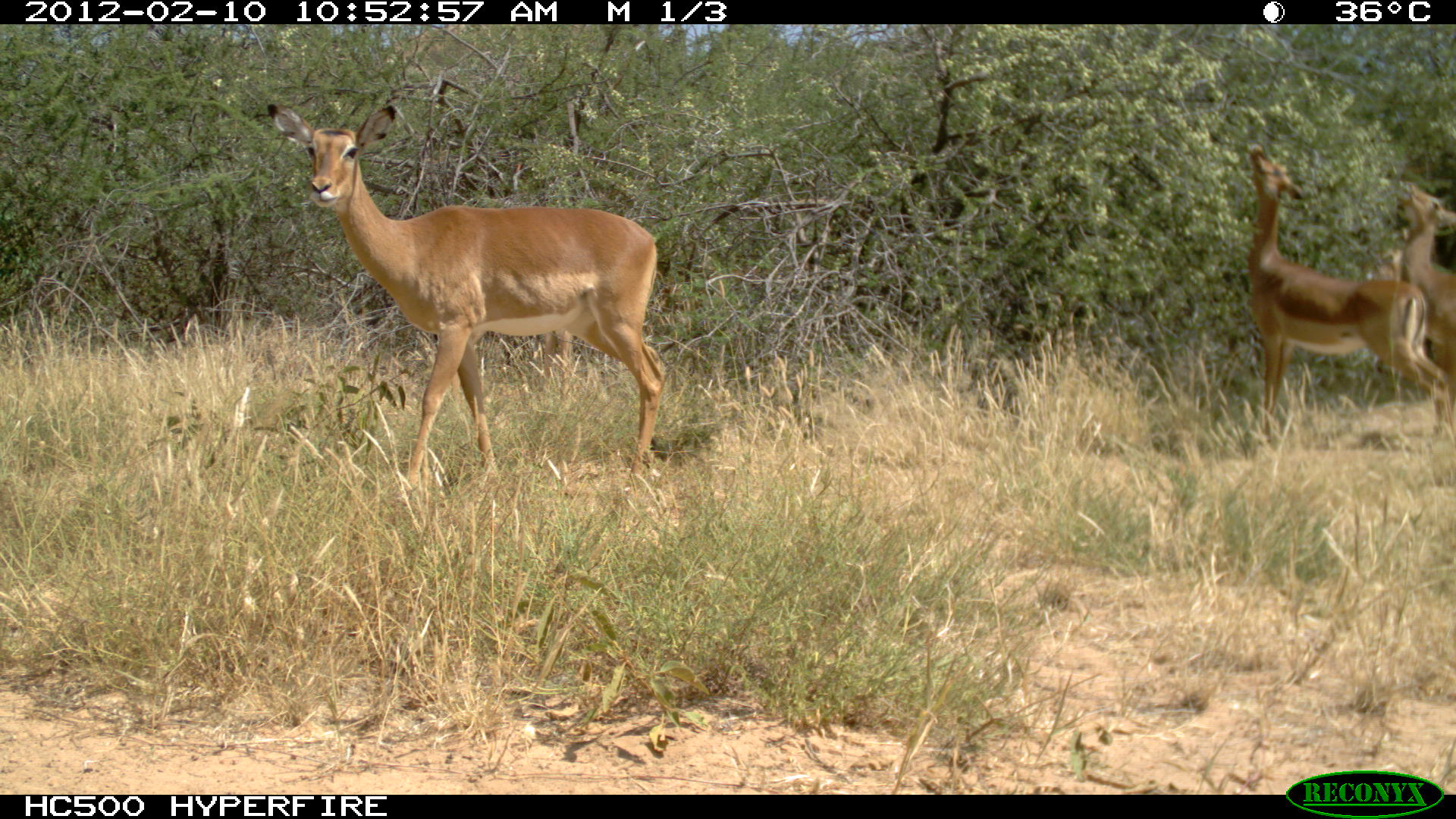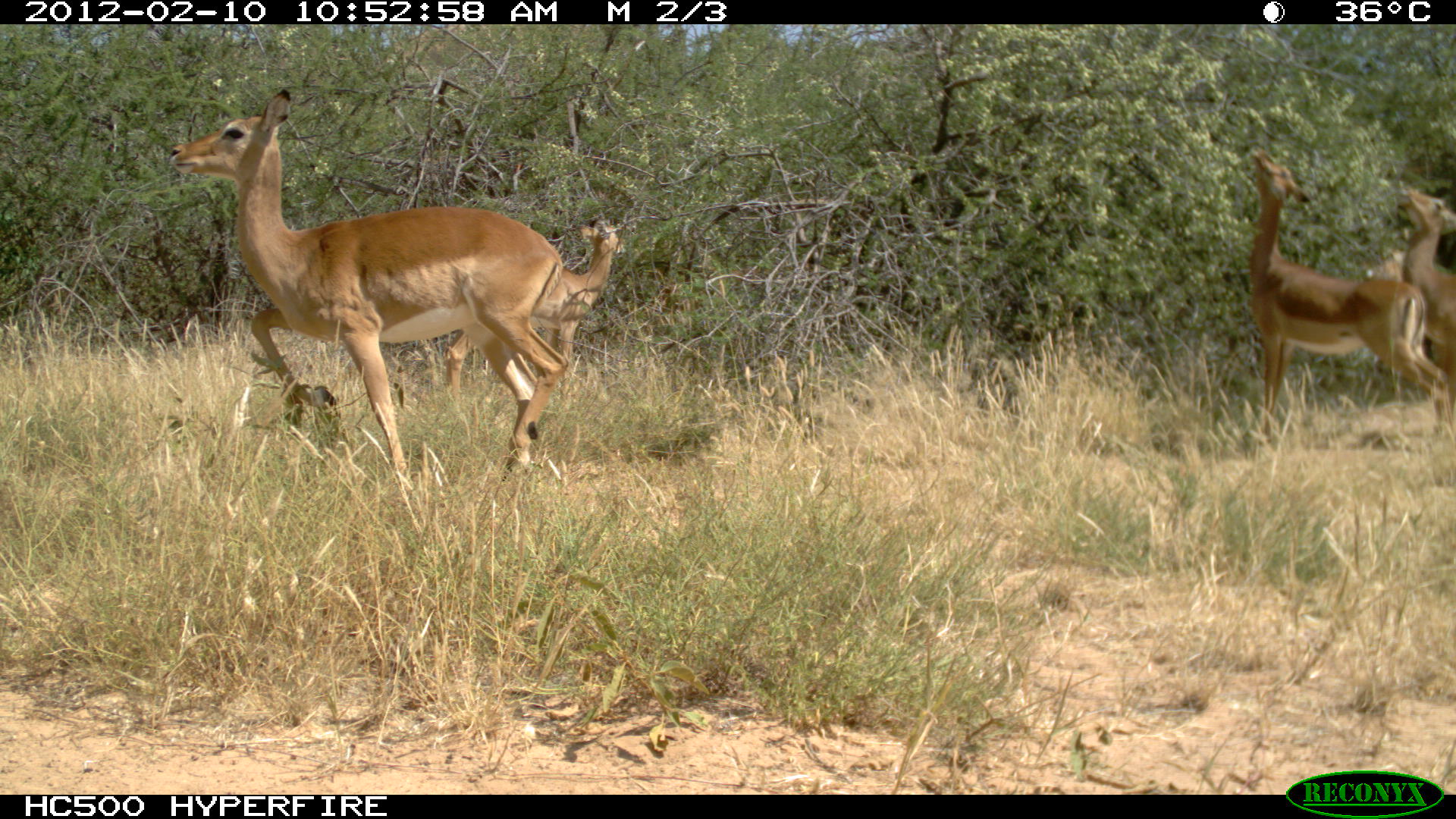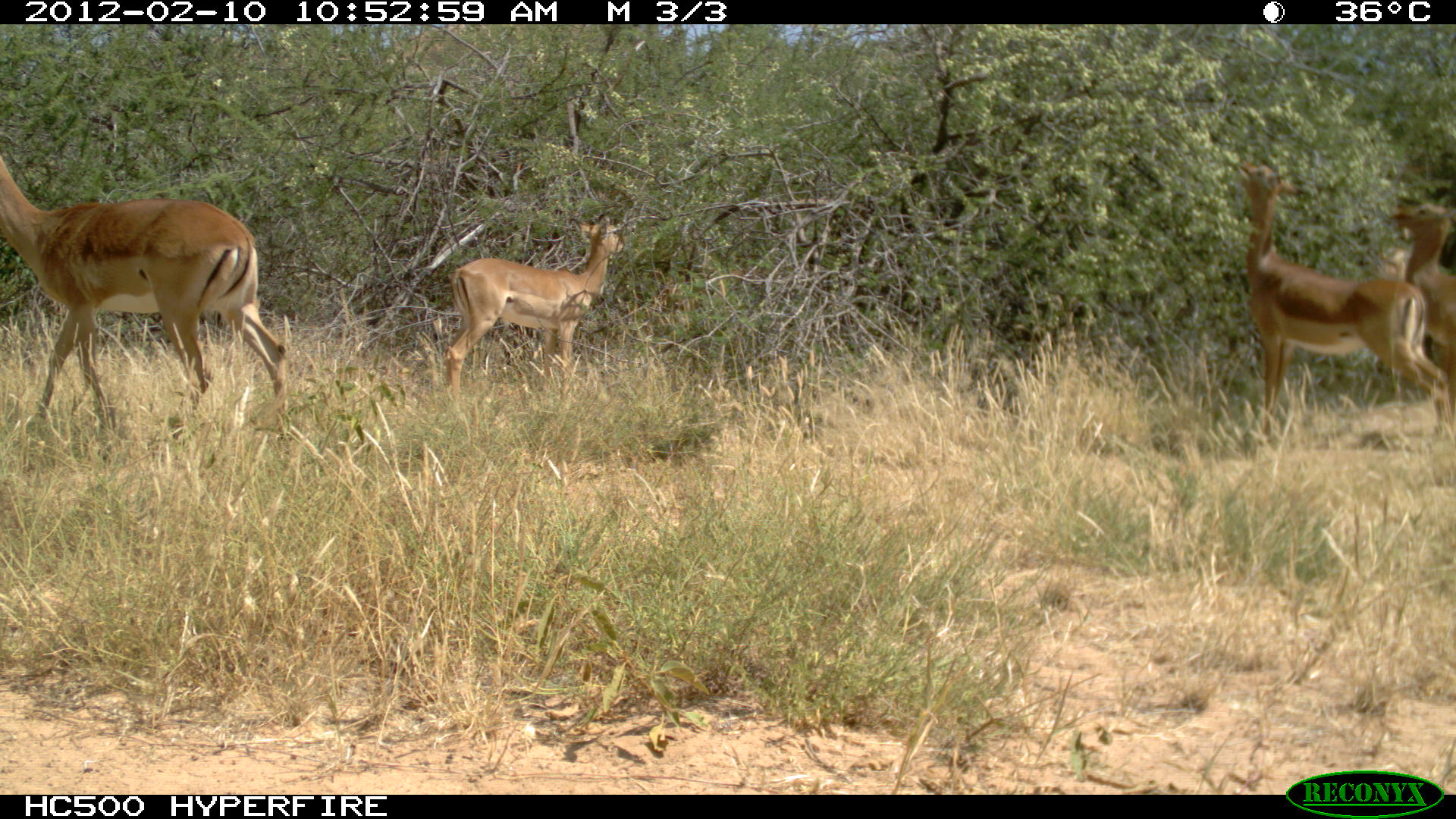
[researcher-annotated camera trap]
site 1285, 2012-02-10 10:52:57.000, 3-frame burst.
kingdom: Animalia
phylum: Chordata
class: Mammalia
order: Artiodactyla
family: Bovidae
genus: Aepyceros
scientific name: Aepyceros melampus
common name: impala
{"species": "Aepyceros melampus (impala)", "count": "4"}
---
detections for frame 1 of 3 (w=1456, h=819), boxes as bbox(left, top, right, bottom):
aepyceros melampus: bbox(265, 103, 668, 494); bbox(1241, 138, 1452, 444); bbox(1393, 178, 1456, 412)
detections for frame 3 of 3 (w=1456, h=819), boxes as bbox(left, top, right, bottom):
aepyceros melampus: bbox(0, 153, 288, 440); bbox(1233, 157, 1452, 447); bbox(441, 212, 628, 405); bbox(1387, 194, 1456, 434)